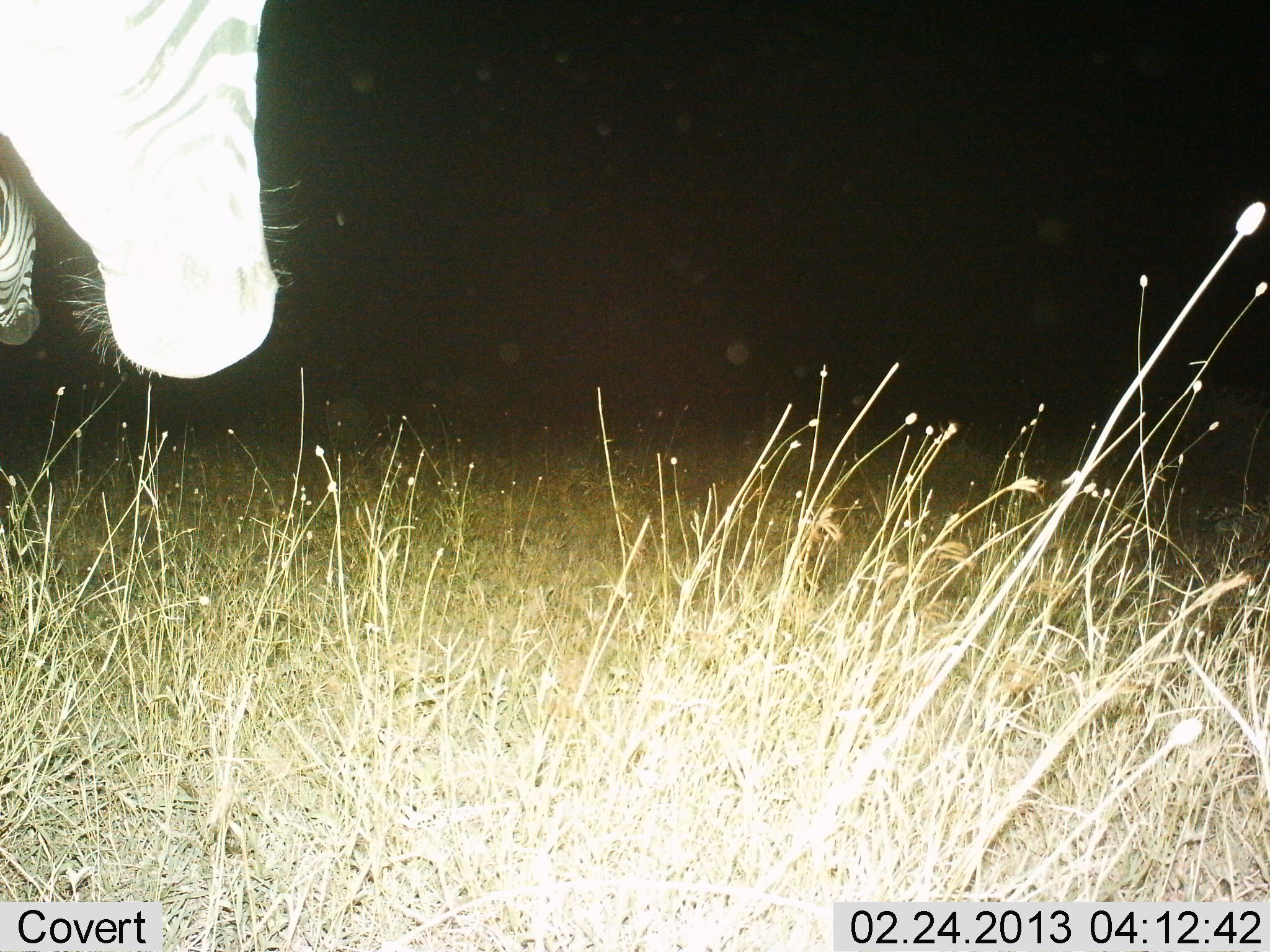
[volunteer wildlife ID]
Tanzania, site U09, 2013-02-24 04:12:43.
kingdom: Animalia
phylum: Chordata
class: Mammalia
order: Perissodactyla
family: Equidae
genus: Equus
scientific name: Equus quagga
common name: plains zebra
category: zebra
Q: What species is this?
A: Zebra (plains zebra) (Equus quagga).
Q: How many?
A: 2.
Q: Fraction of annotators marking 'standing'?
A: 82%.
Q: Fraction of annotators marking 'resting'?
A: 0%.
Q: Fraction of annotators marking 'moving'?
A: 18%.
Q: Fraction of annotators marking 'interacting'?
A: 0%.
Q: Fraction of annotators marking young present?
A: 0%.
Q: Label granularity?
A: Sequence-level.